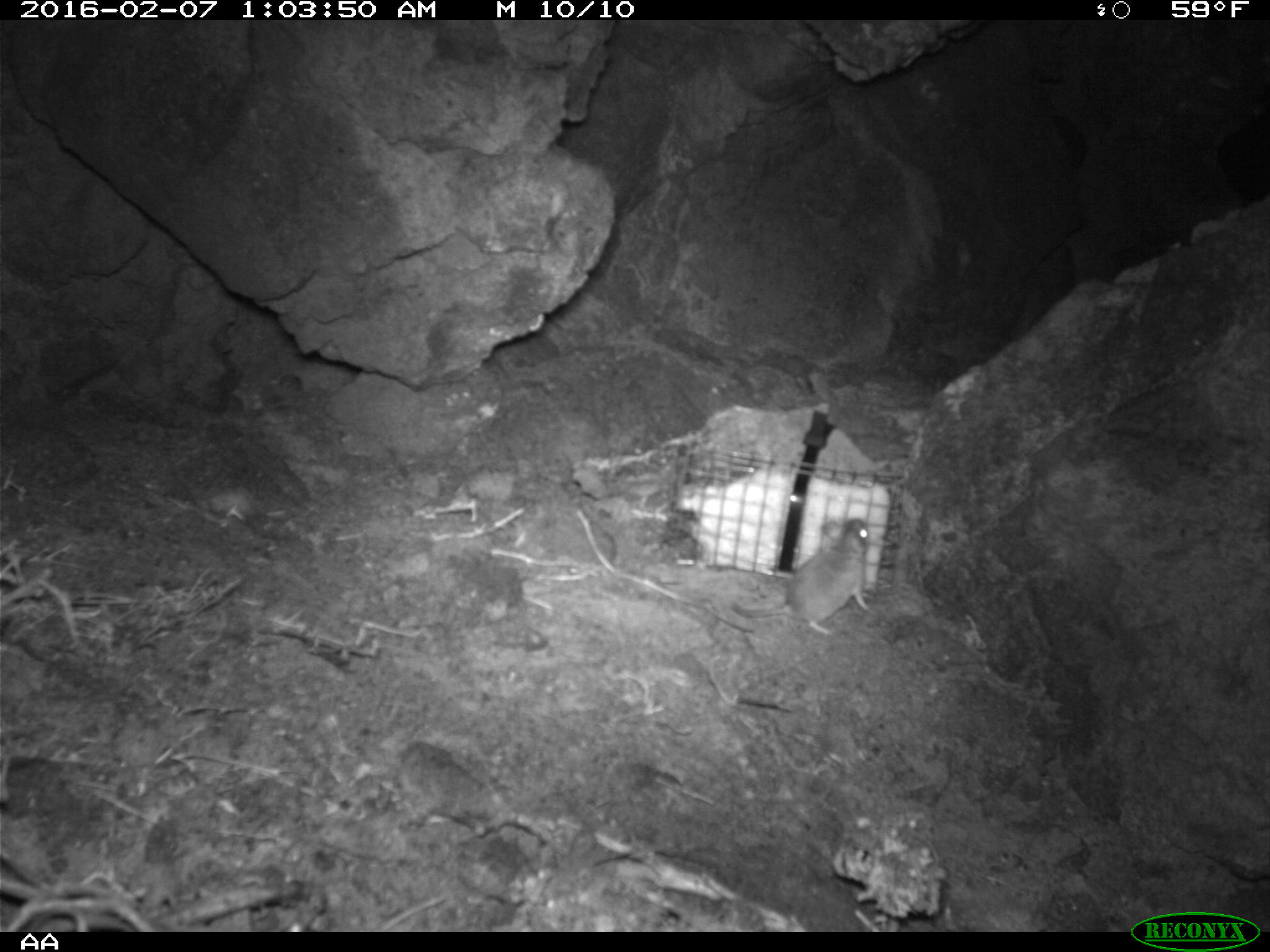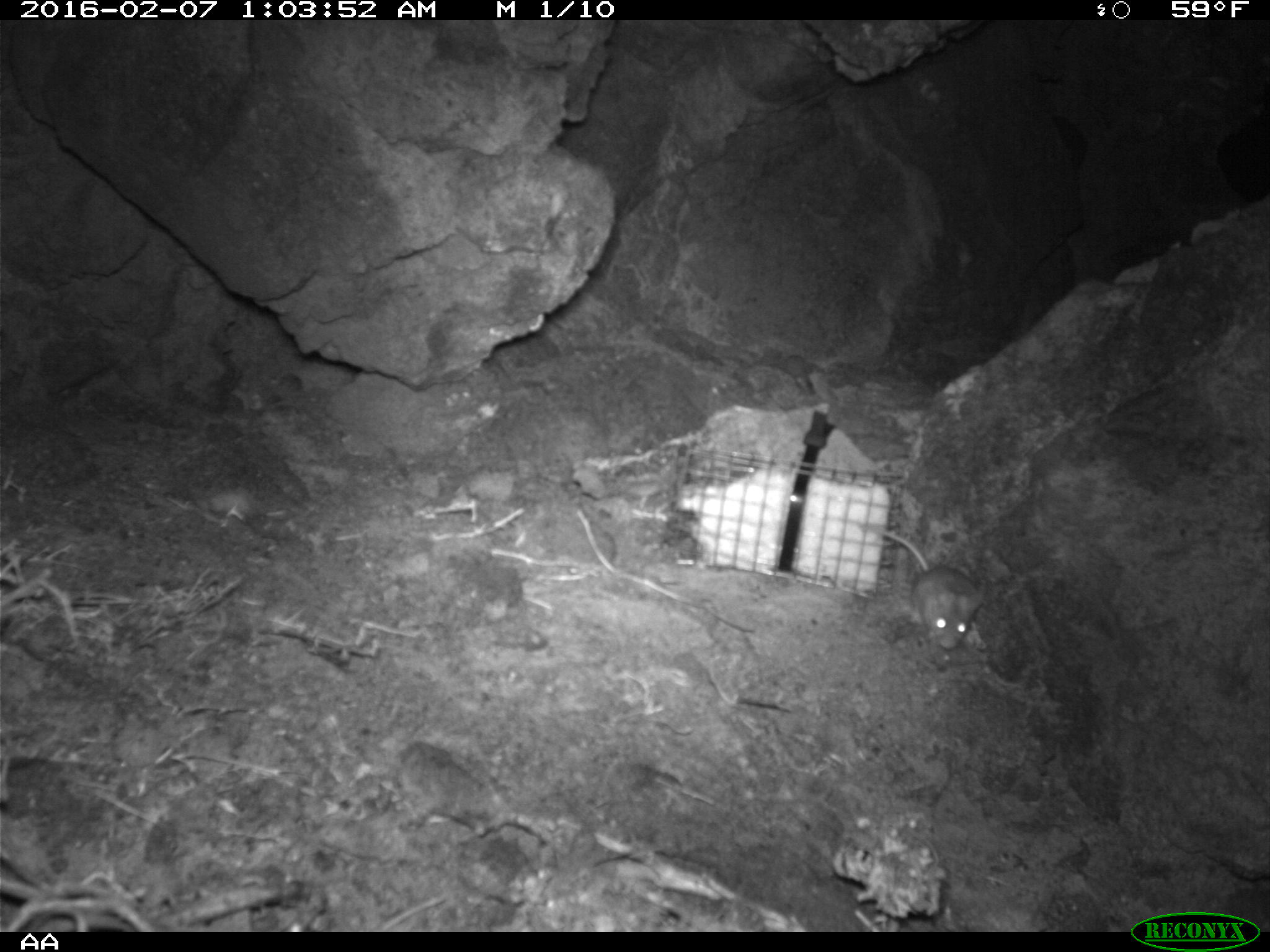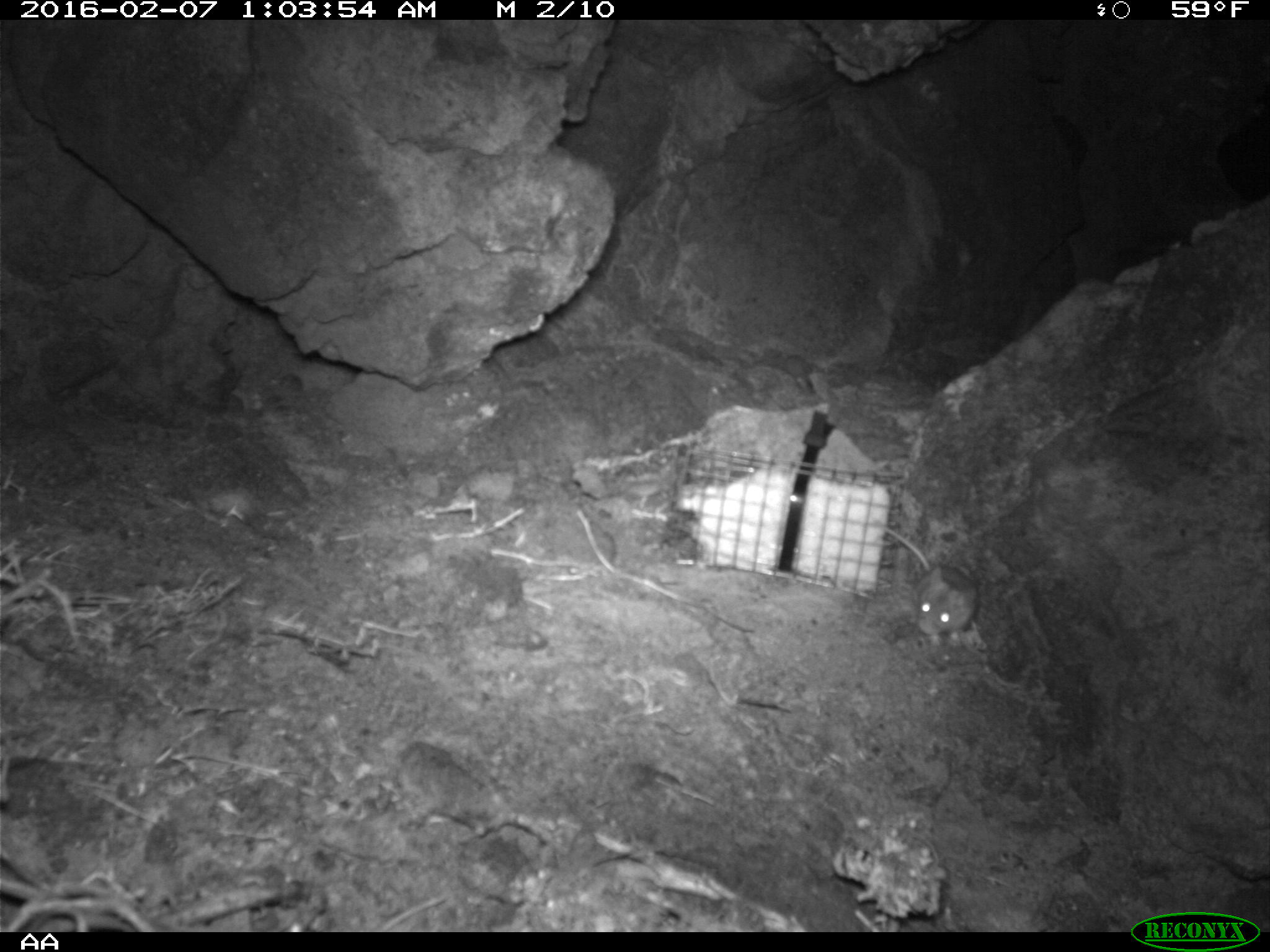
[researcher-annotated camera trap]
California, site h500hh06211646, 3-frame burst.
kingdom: Animalia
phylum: Chordata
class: Mammalia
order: Rodentia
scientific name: Rodentia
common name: rodent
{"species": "rodent (Rodentia)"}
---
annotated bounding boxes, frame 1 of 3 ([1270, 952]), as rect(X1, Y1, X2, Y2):
rodent: rect(730, 517, 871, 635)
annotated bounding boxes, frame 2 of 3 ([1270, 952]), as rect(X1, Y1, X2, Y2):
rodent: rect(859, 526, 984, 650)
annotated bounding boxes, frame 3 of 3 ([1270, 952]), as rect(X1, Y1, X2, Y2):
rodent: rect(886, 526, 977, 635)